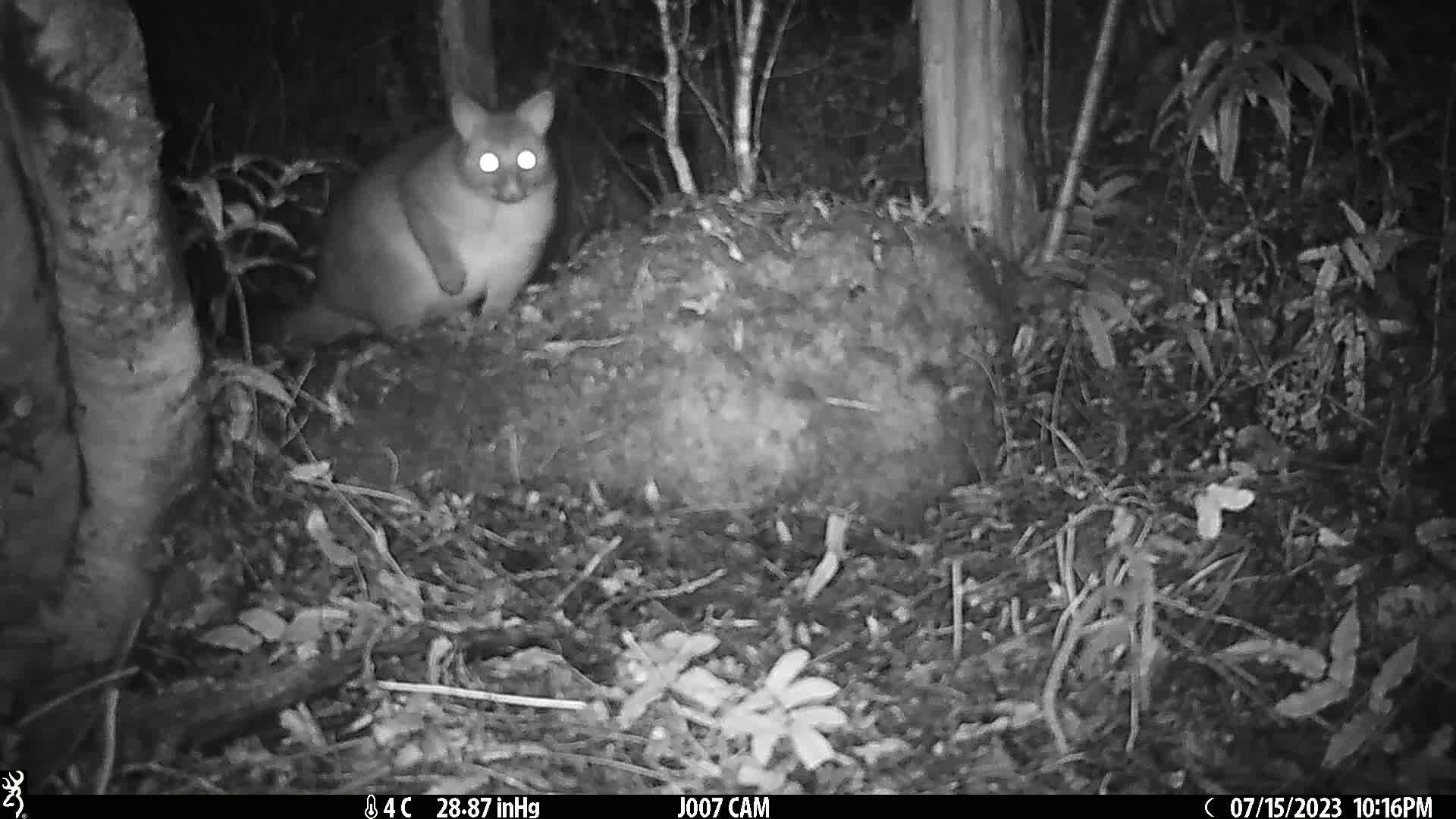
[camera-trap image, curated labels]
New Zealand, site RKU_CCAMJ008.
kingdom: Animalia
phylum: Chordata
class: Mammalia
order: Diprotodontia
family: Phalangeridae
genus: Trichosurus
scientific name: Trichosurus vulpecula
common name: common brushtail possum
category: possum